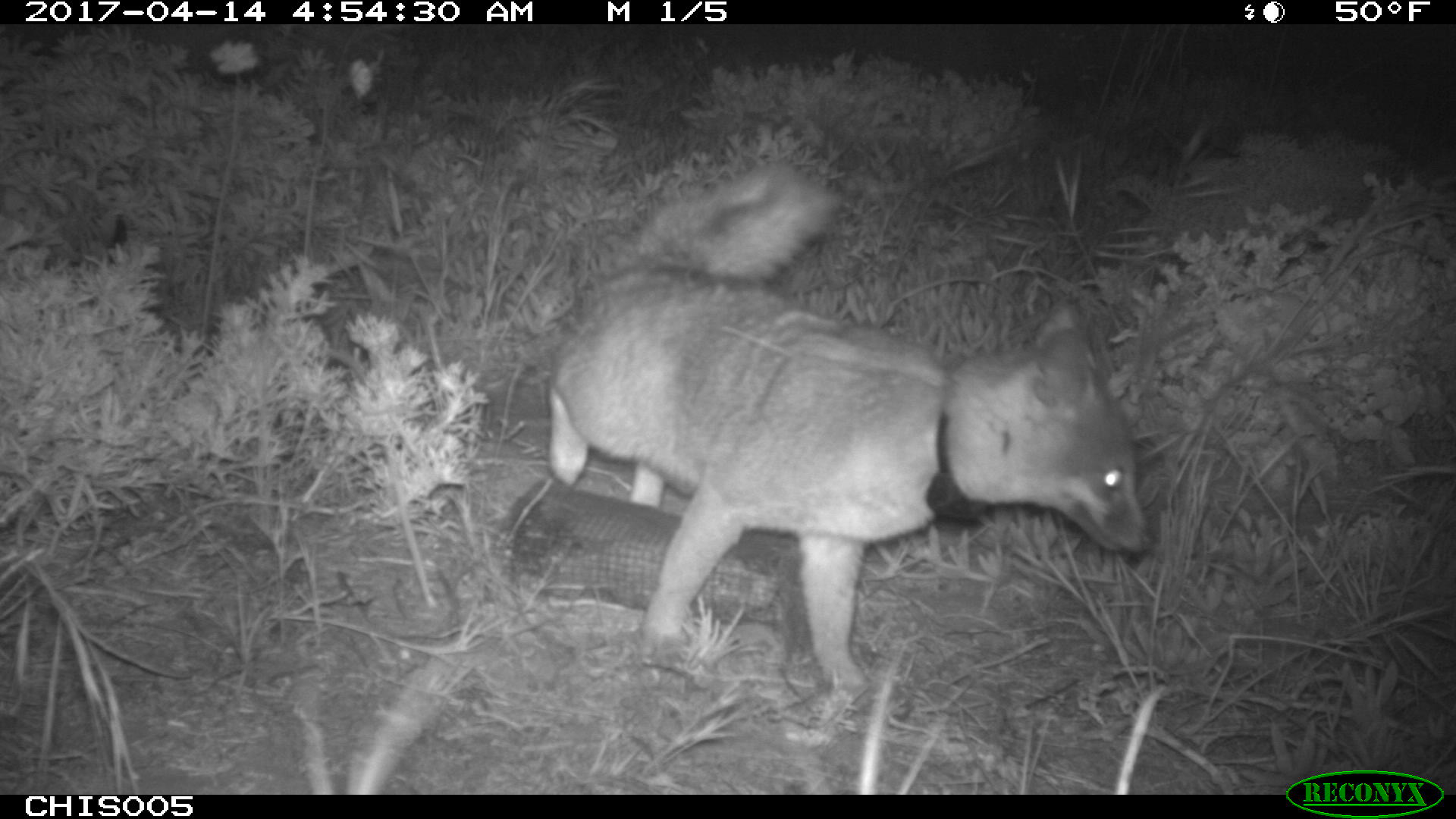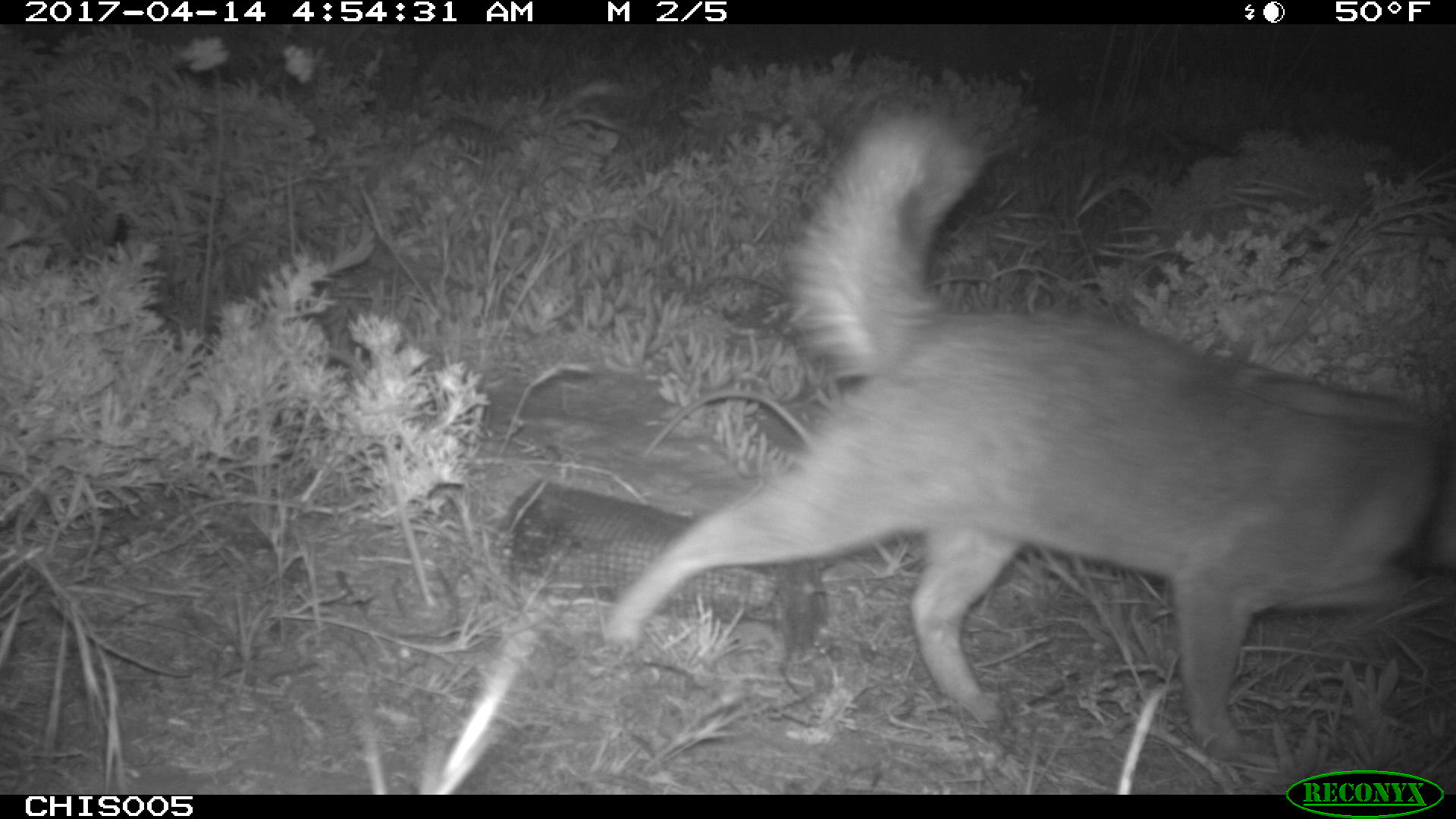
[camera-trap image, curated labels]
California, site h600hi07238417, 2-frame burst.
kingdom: Animalia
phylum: Chordata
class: Mammalia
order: Carnivora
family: Canidae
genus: Urocyon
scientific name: Urocyon littoralis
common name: island fox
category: fox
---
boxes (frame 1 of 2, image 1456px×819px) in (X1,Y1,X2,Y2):
fox: (541,162,1157,708)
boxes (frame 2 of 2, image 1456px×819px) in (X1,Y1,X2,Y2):
fox: (600,102,1455,762)